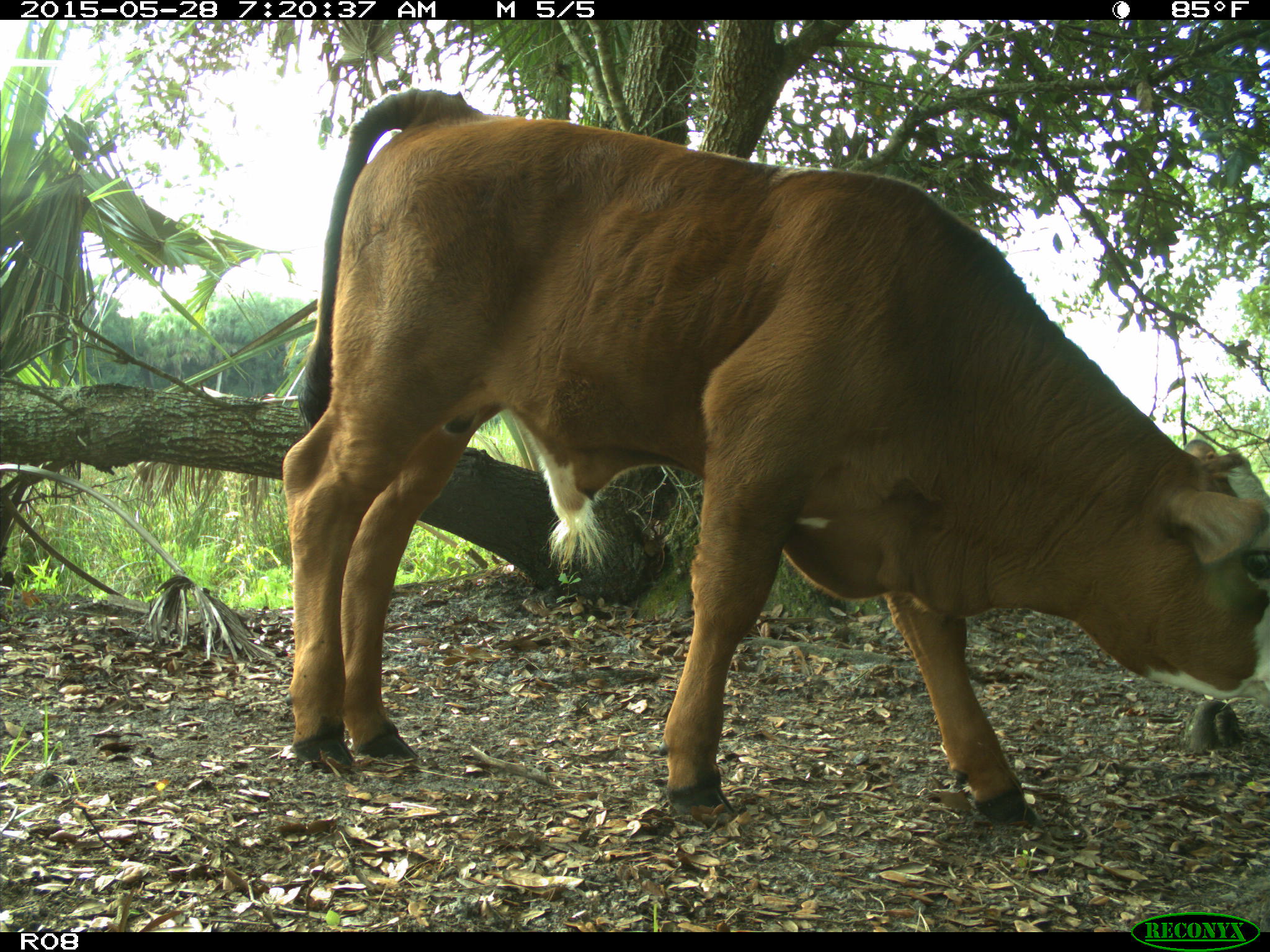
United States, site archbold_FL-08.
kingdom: Animalia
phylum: Chordata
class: Mammalia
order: Artiodactyla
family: Bovidae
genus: Bos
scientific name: Bos taurus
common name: domestic cow